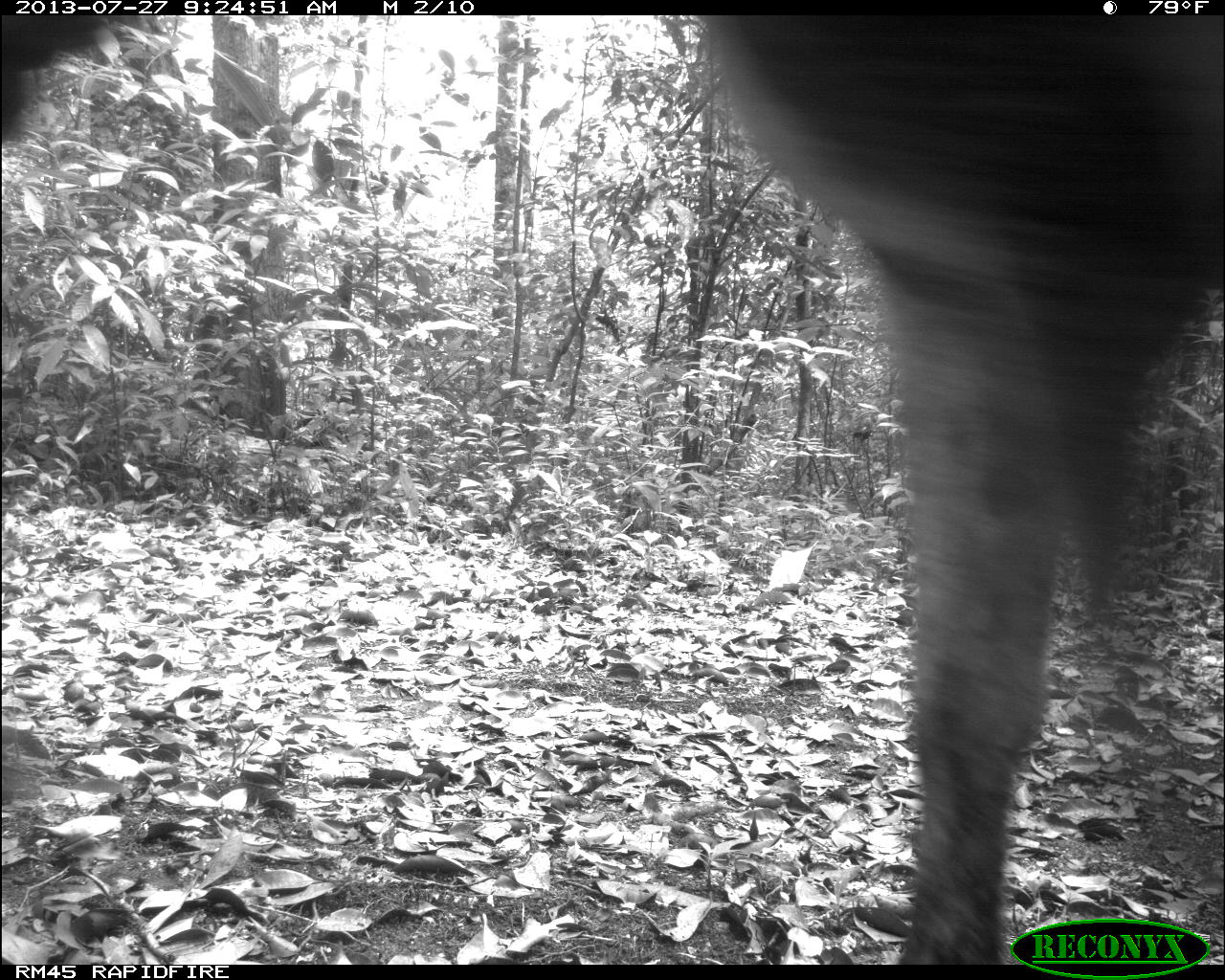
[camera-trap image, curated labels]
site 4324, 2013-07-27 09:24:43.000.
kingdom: Animalia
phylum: Chordata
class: Mammalia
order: Perissodactyla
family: Equidae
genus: Equus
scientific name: Equus ferus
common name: wild horse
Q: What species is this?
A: Equus ferus (wild horse).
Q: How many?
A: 2.